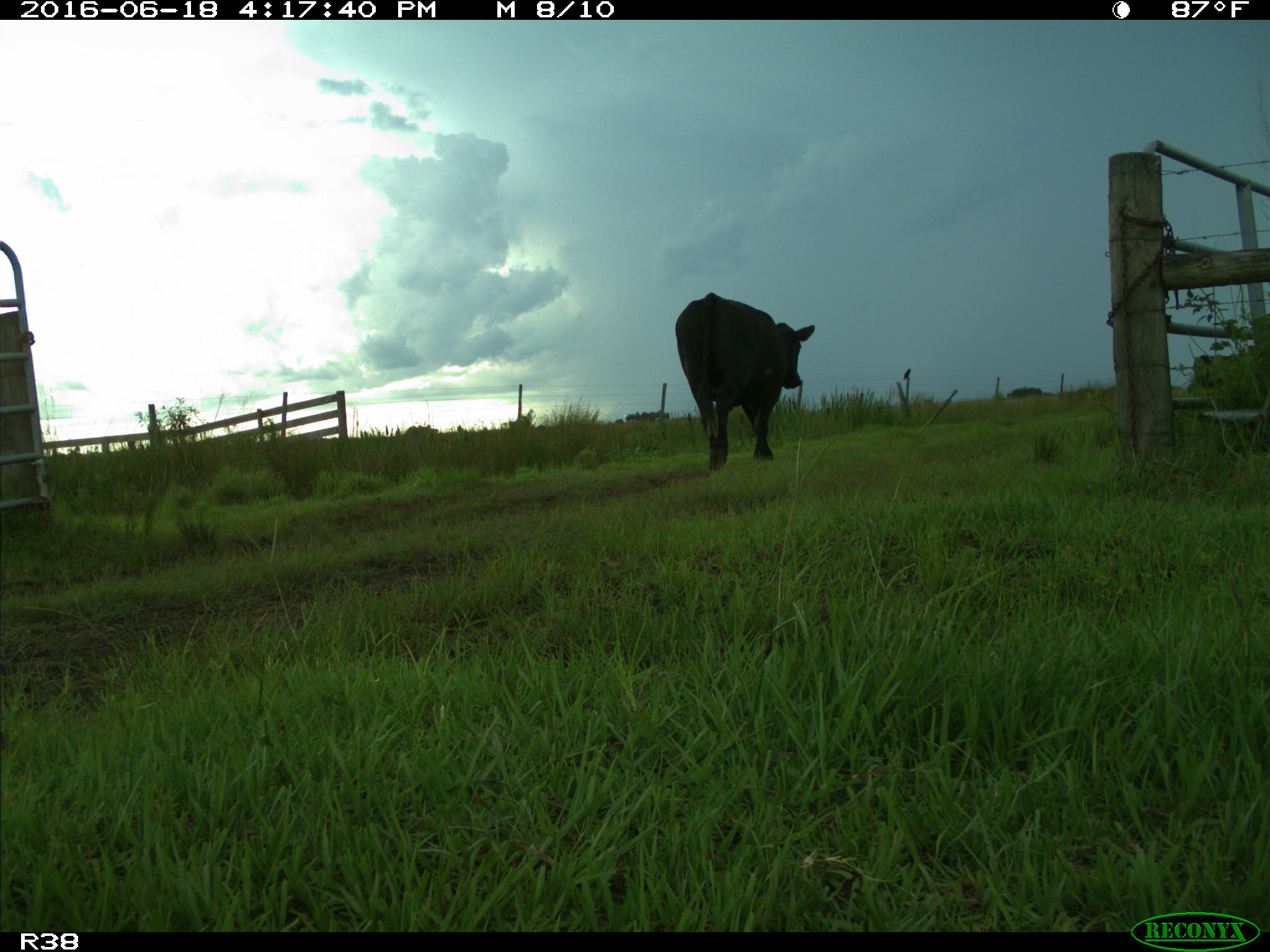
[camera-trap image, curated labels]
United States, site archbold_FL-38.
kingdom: Animalia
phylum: Chordata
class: Mammalia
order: Artiodactyla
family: Bovidae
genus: Bos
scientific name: Bos taurus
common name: domestic cow